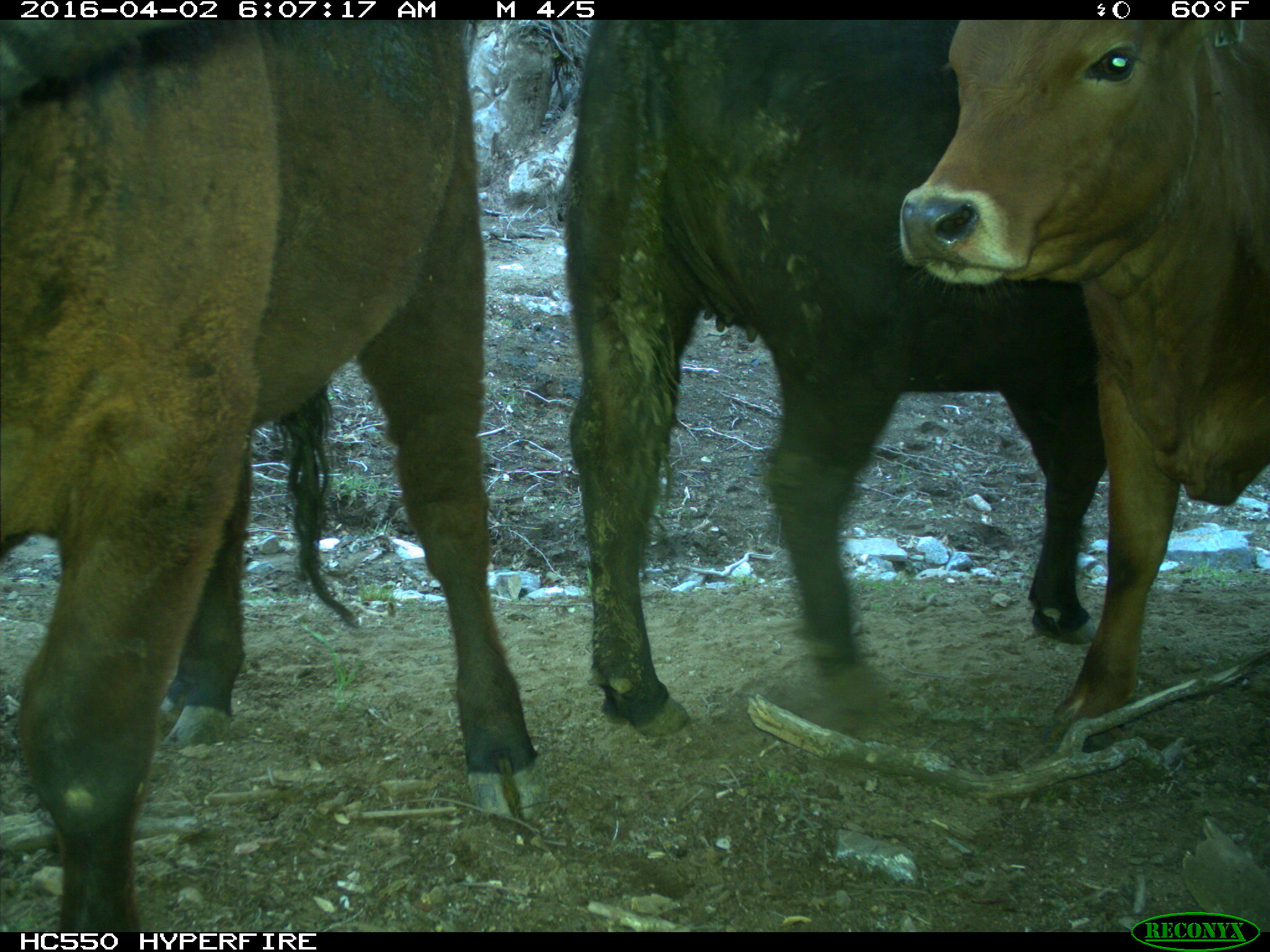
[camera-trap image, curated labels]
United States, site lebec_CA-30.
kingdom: Animalia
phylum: Chordata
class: Mammalia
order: Artiodactyla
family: Bovidae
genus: Bos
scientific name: Bos taurus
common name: domestic cow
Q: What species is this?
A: Bos taurus (domestic cow).